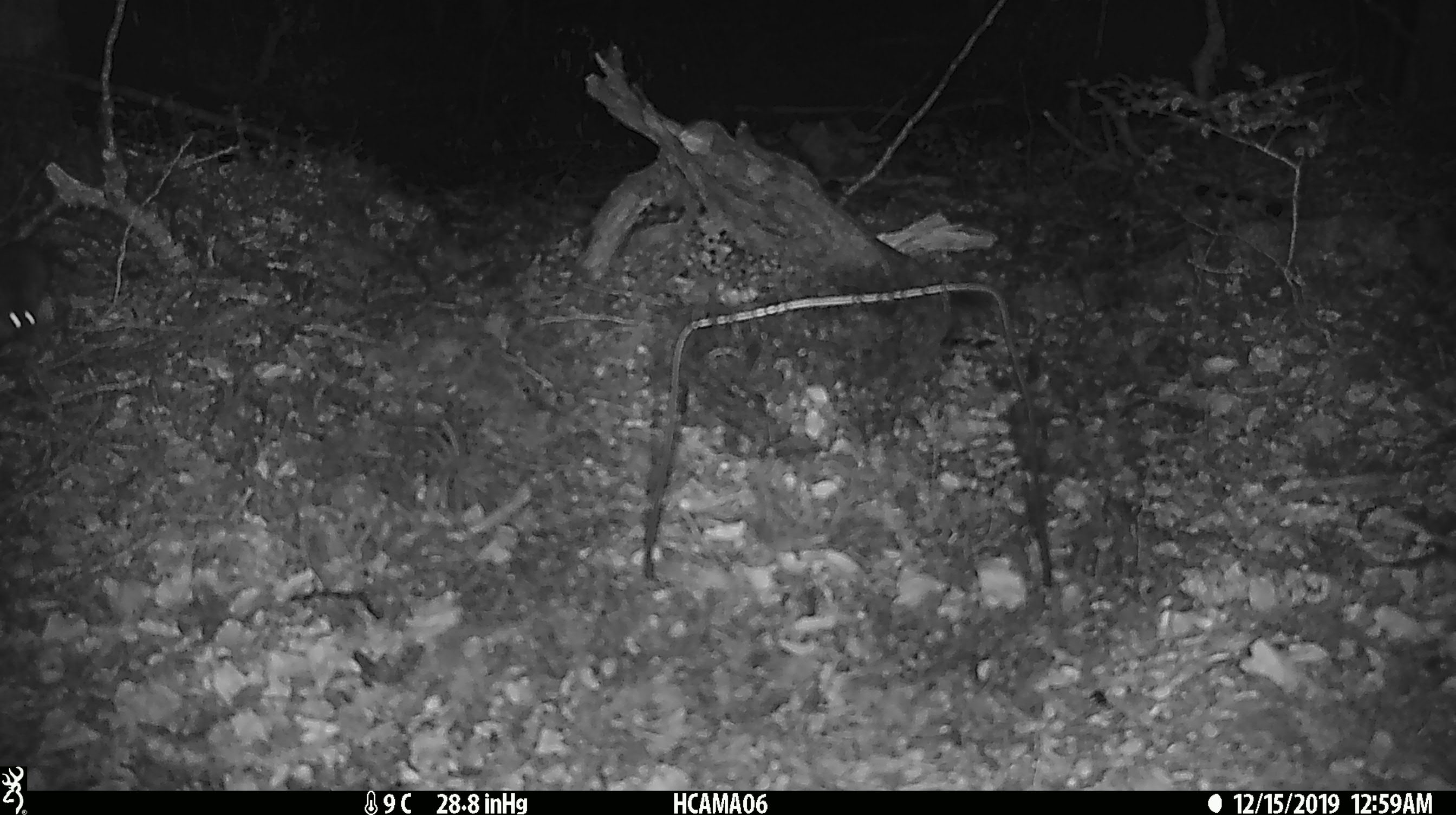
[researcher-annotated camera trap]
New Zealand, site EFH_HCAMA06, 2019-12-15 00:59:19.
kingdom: Animalia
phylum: Chordata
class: Mammalia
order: Rodentia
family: Muridae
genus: Mus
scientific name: Mus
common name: mouse